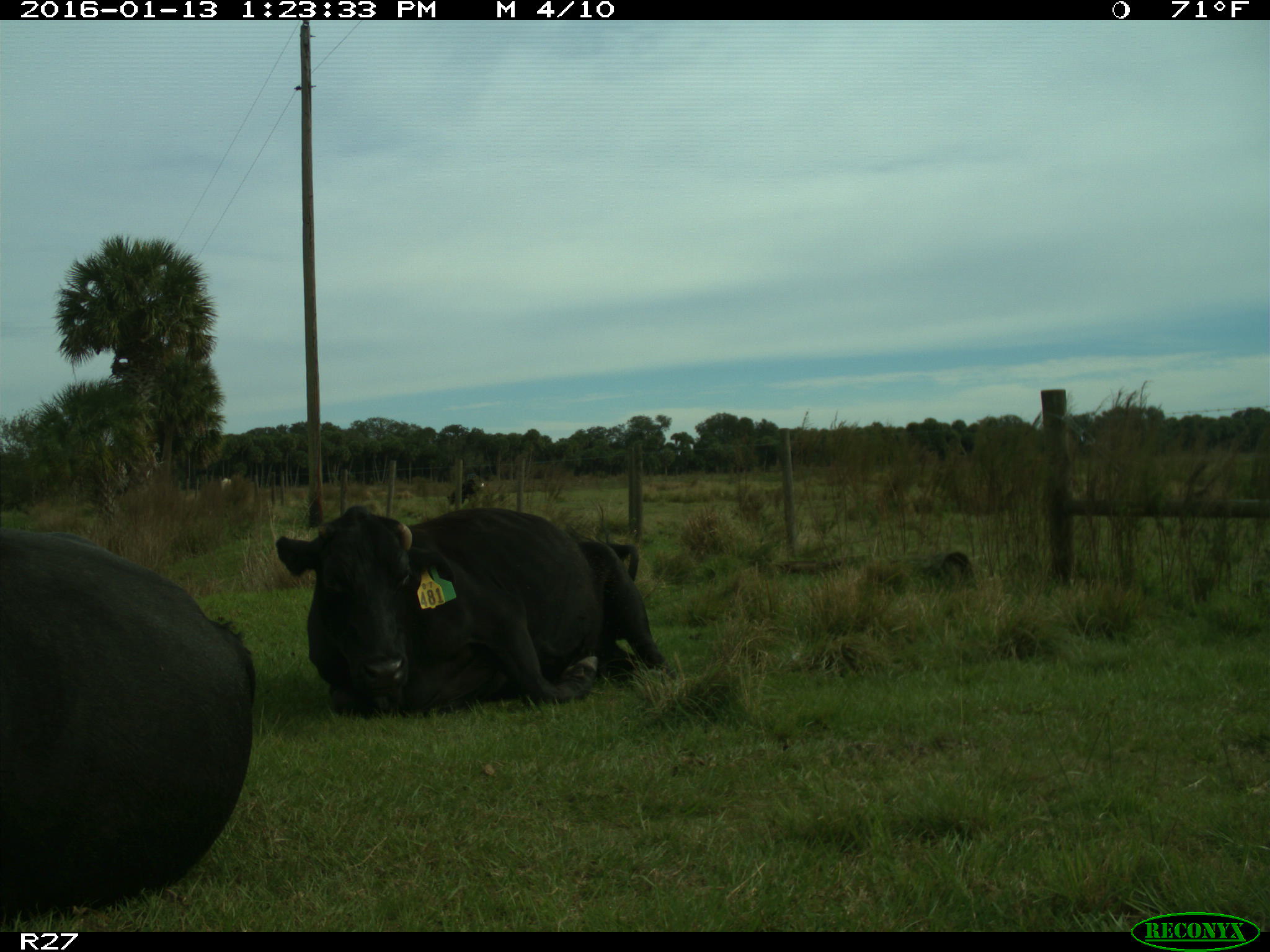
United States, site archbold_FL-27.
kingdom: Animalia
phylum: Chordata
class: Mammalia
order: Artiodactyla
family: Bovidae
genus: Bos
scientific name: Bos taurus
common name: domestic cow